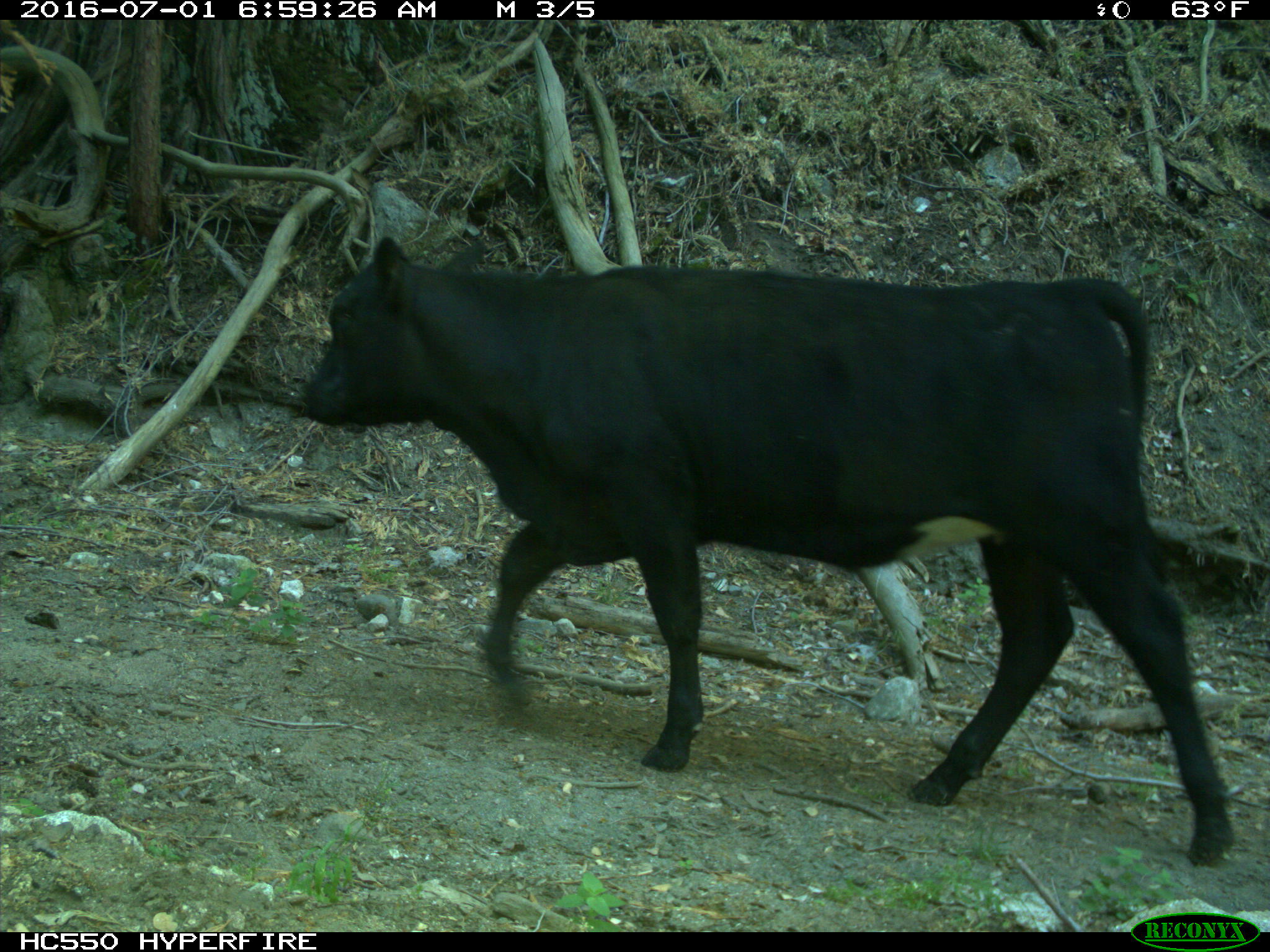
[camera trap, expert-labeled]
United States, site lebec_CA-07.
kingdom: Animalia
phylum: Chordata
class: Mammalia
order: Artiodactyla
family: Bovidae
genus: Bos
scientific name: Bos taurus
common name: domestic cow